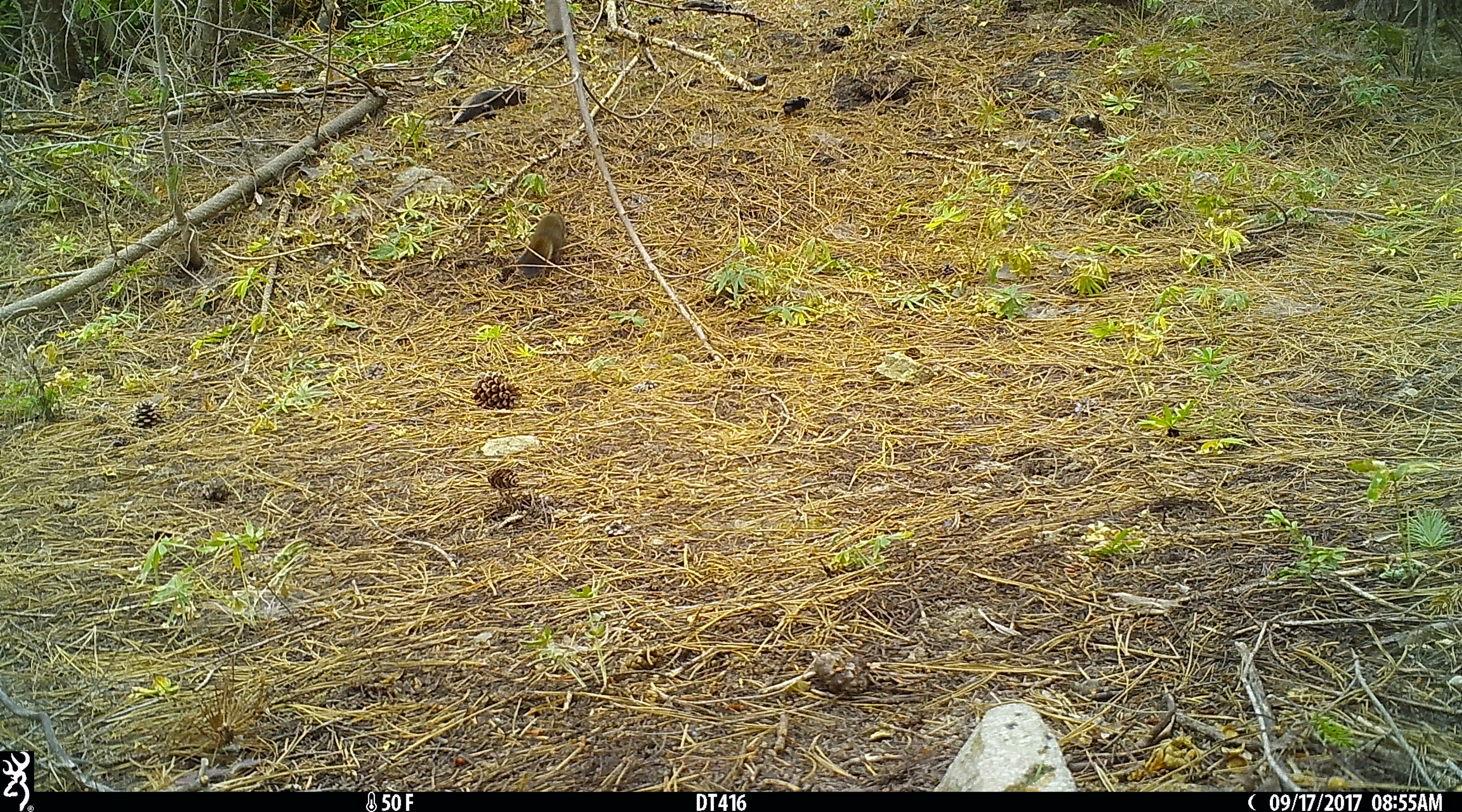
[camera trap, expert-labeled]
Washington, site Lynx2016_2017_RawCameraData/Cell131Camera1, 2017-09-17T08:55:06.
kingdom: Animalia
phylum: Chordata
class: Mammalia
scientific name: Mammalia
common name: small mammal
Small mammal (Mammalia). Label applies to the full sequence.